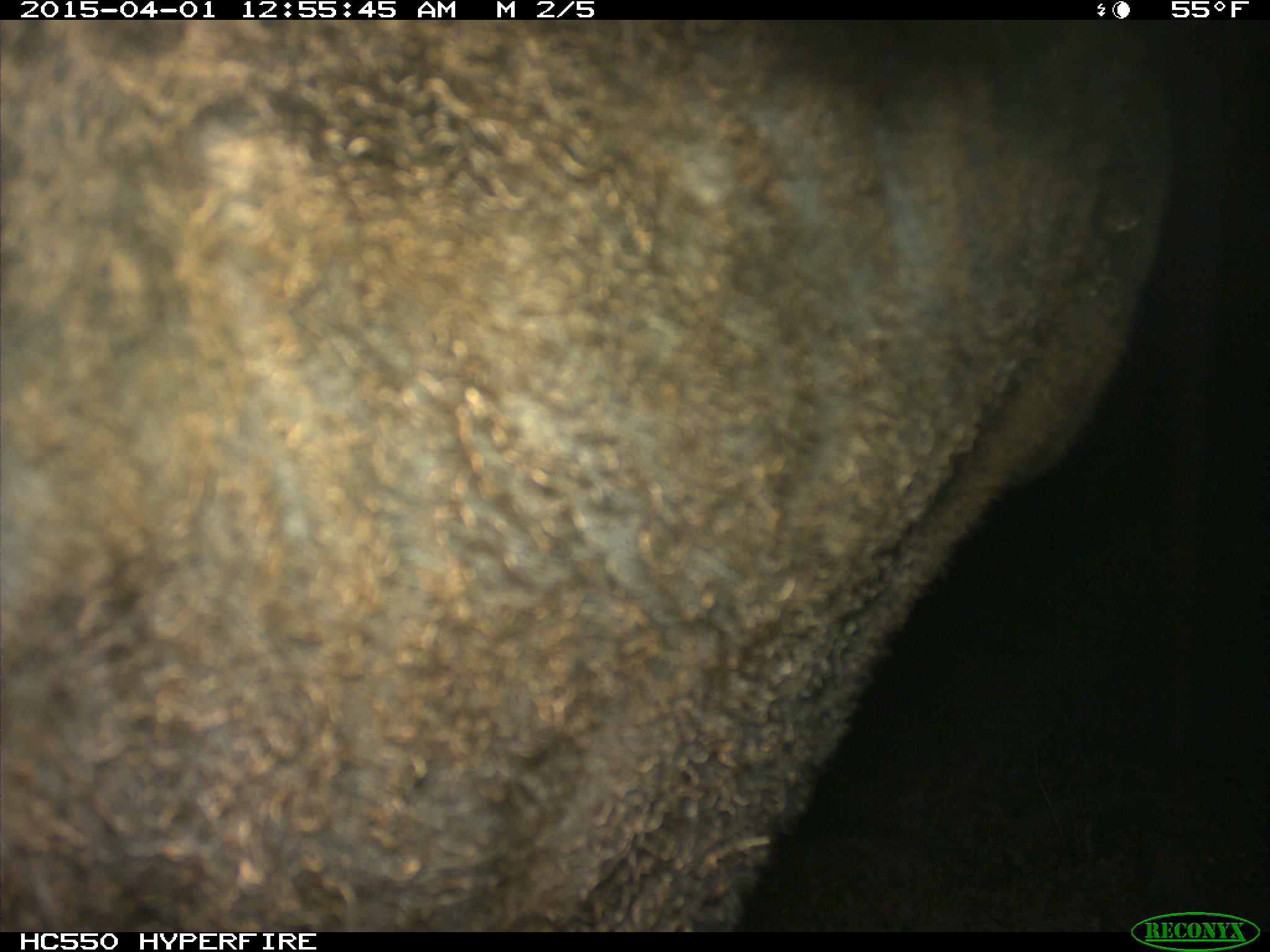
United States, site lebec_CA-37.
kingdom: Animalia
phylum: Chordata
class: Mammalia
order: Artiodactyla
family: Bovidae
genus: Bos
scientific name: Bos taurus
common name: domestic cow